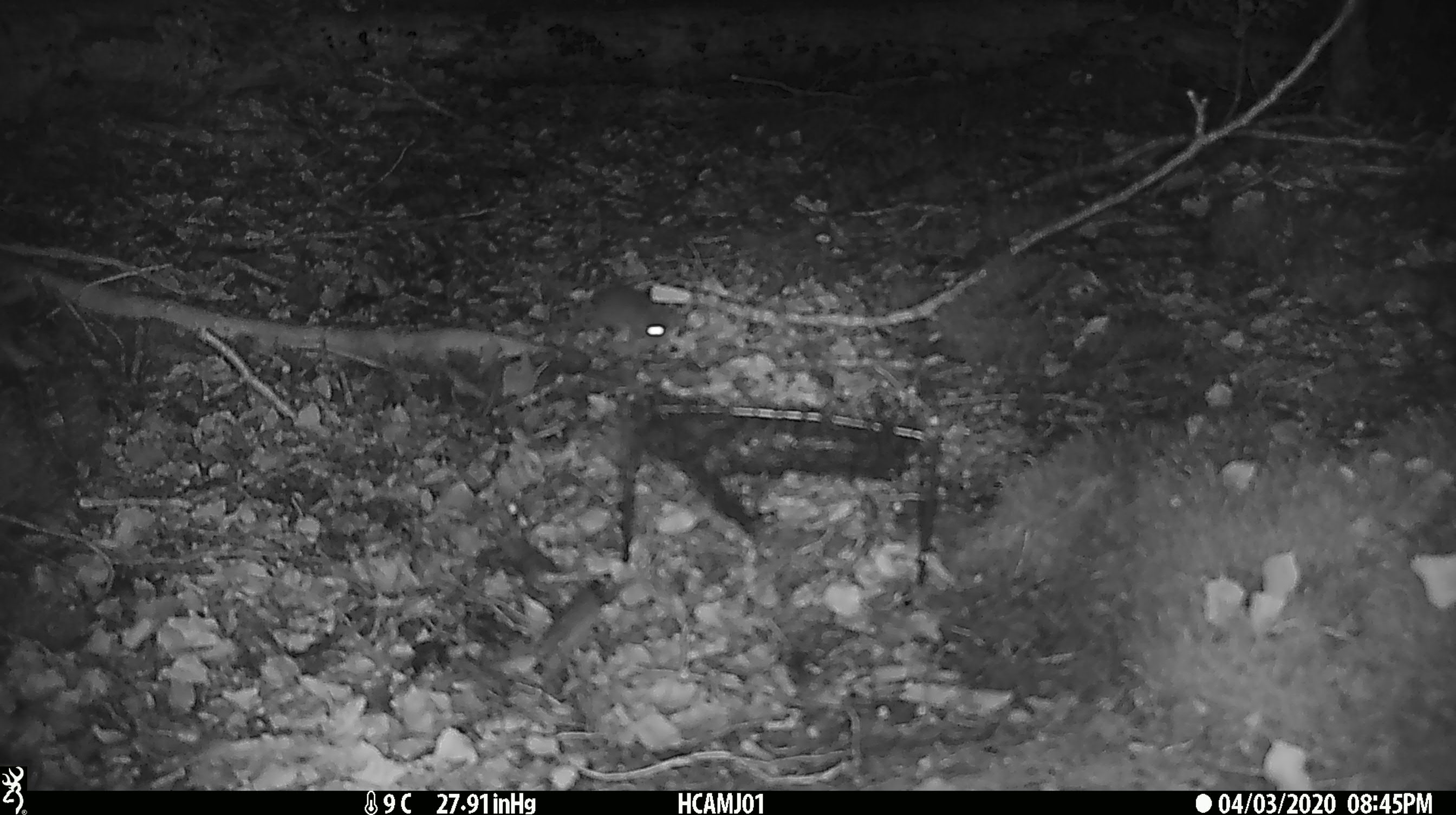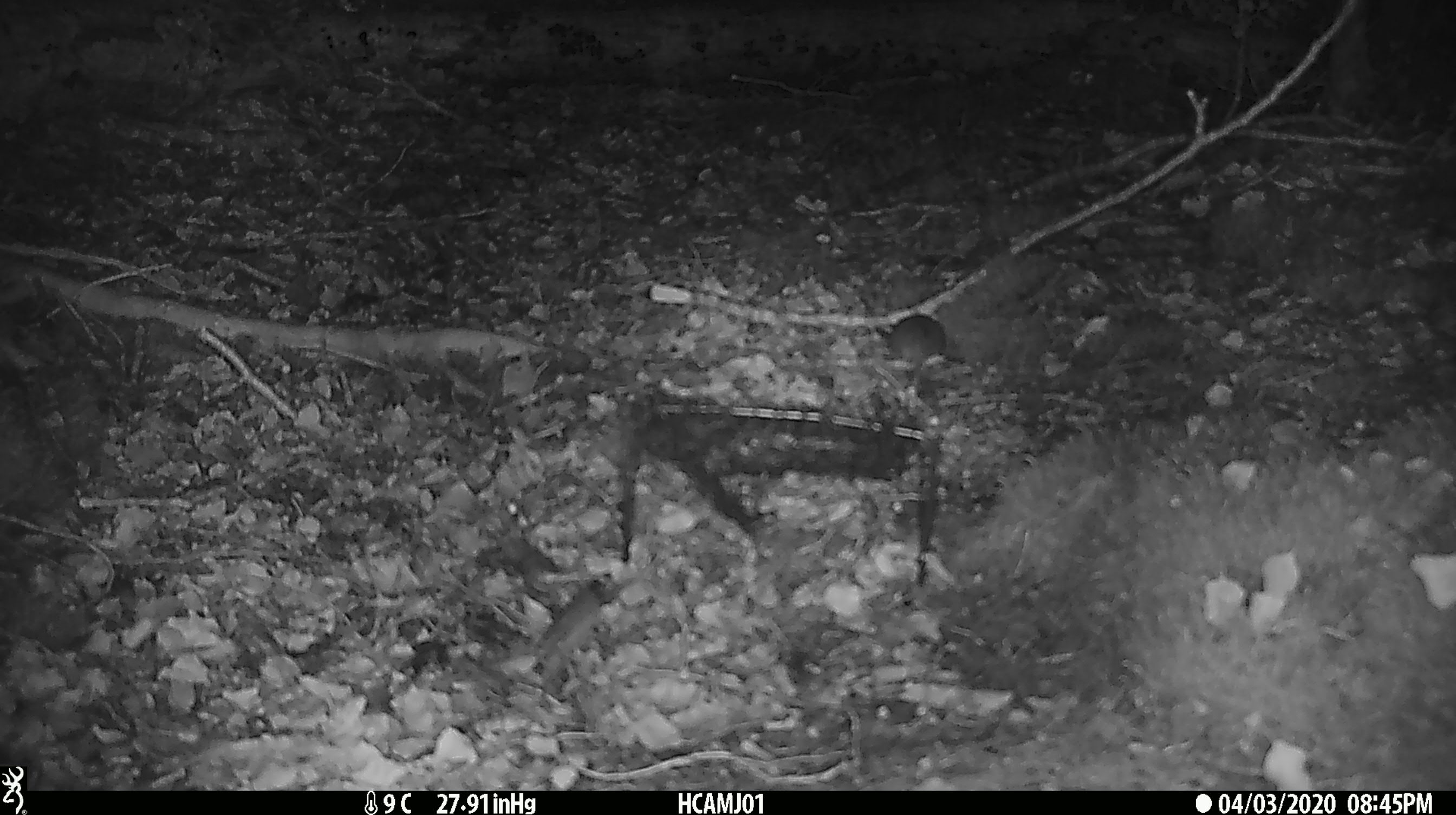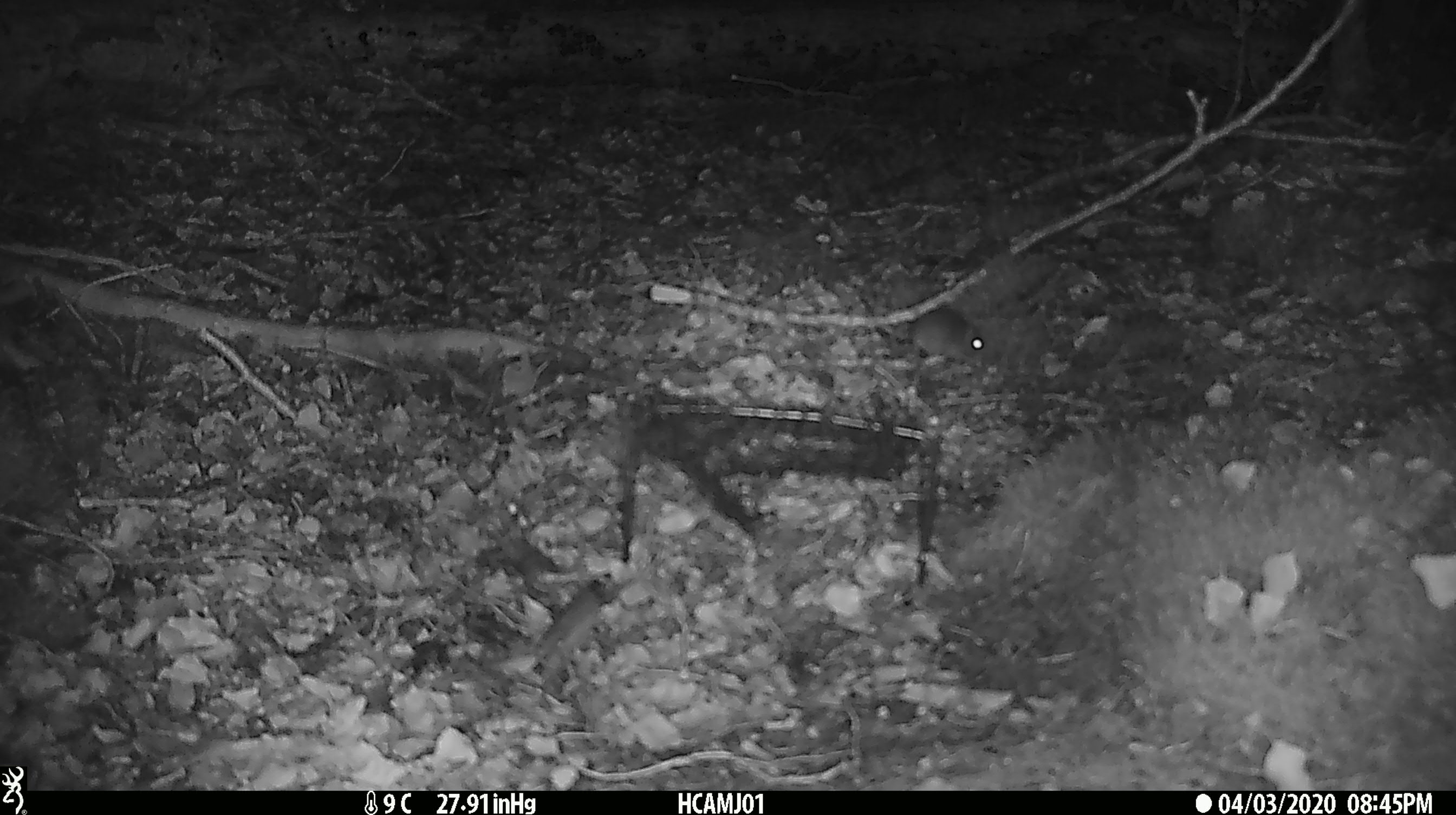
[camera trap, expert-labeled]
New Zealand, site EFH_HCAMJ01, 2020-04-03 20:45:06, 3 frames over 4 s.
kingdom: Animalia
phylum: Chordata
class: Mammalia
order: Rodentia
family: Muridae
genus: Mus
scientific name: Mus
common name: mouse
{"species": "mouse (Mus)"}